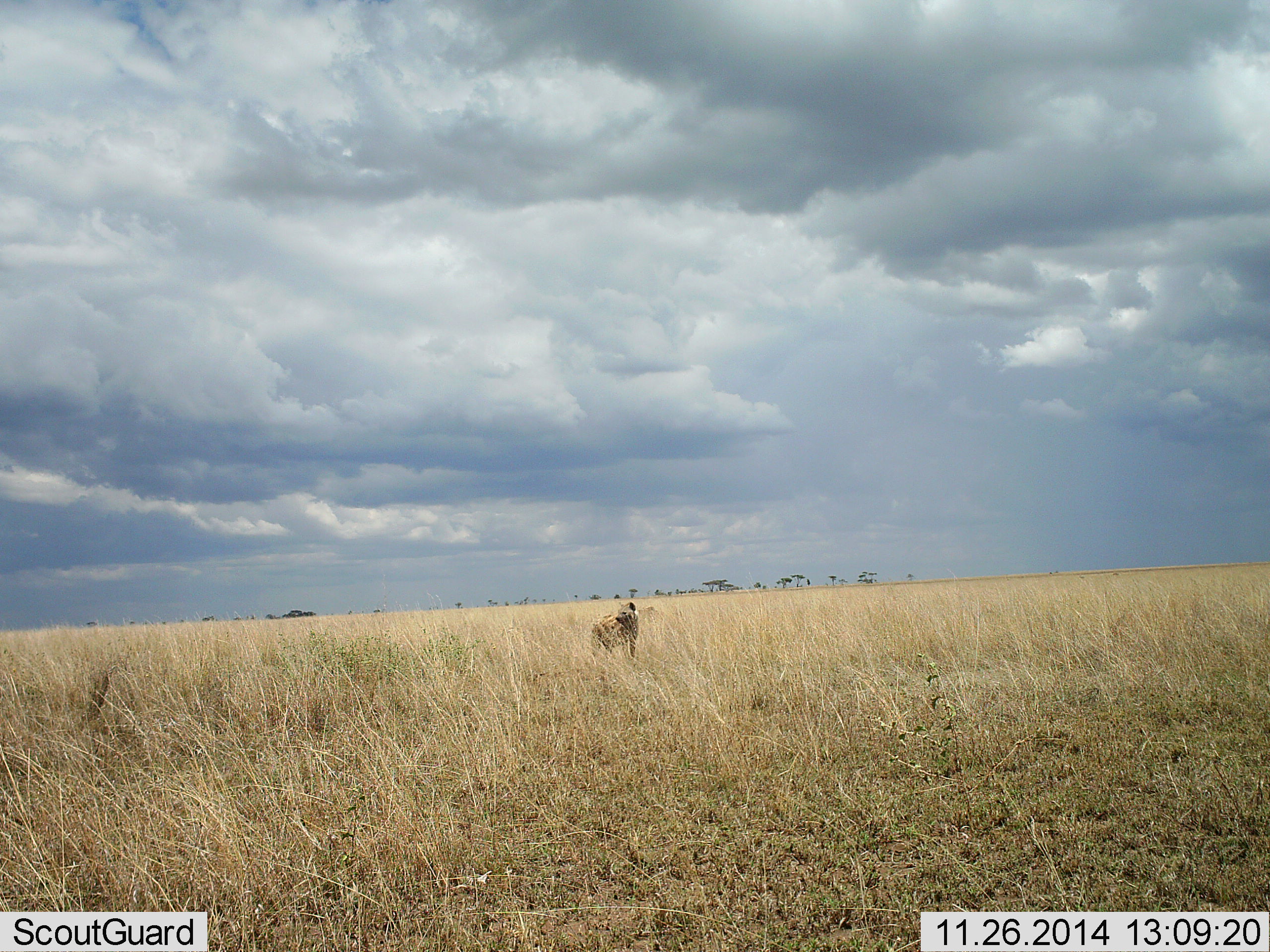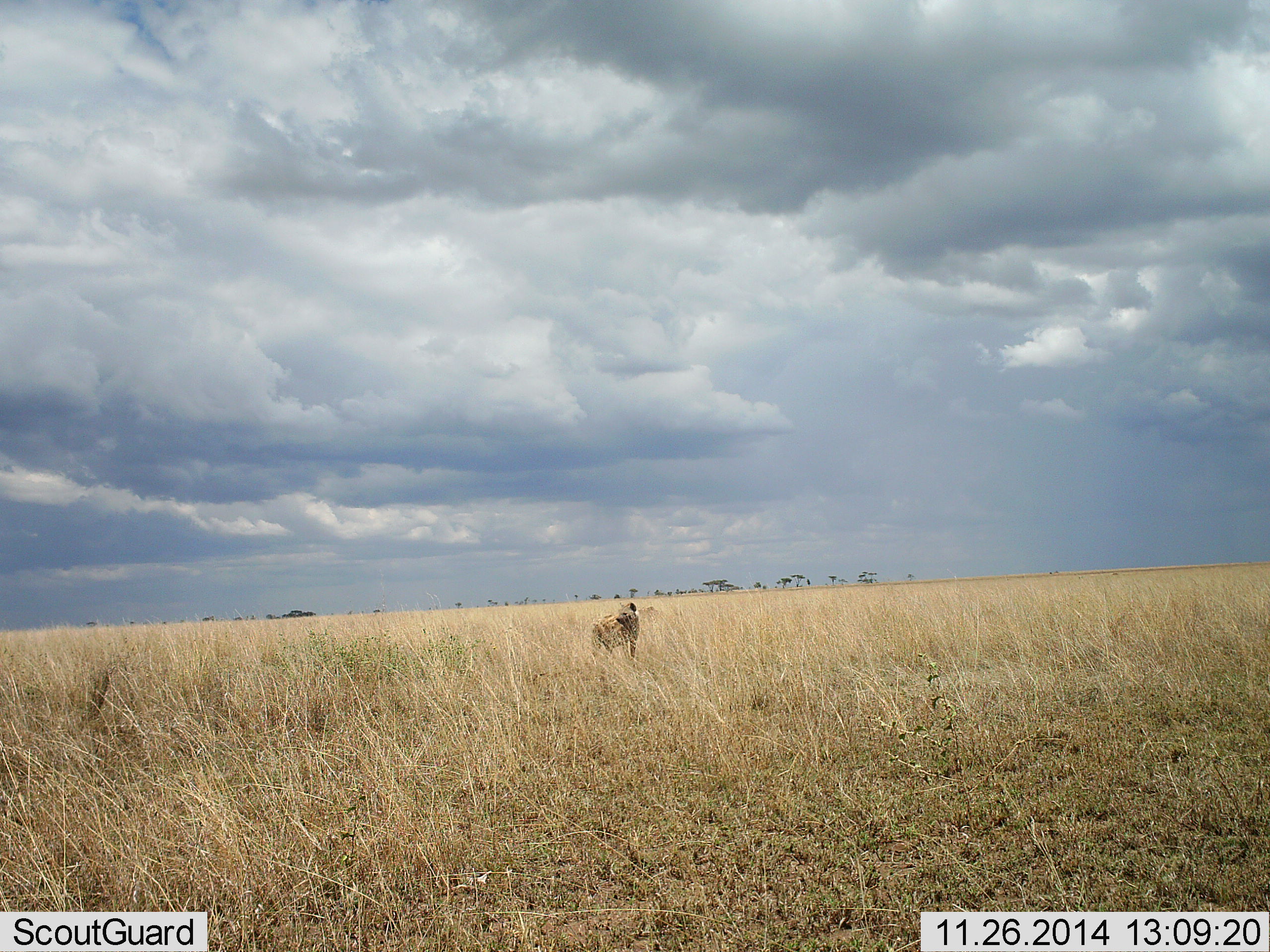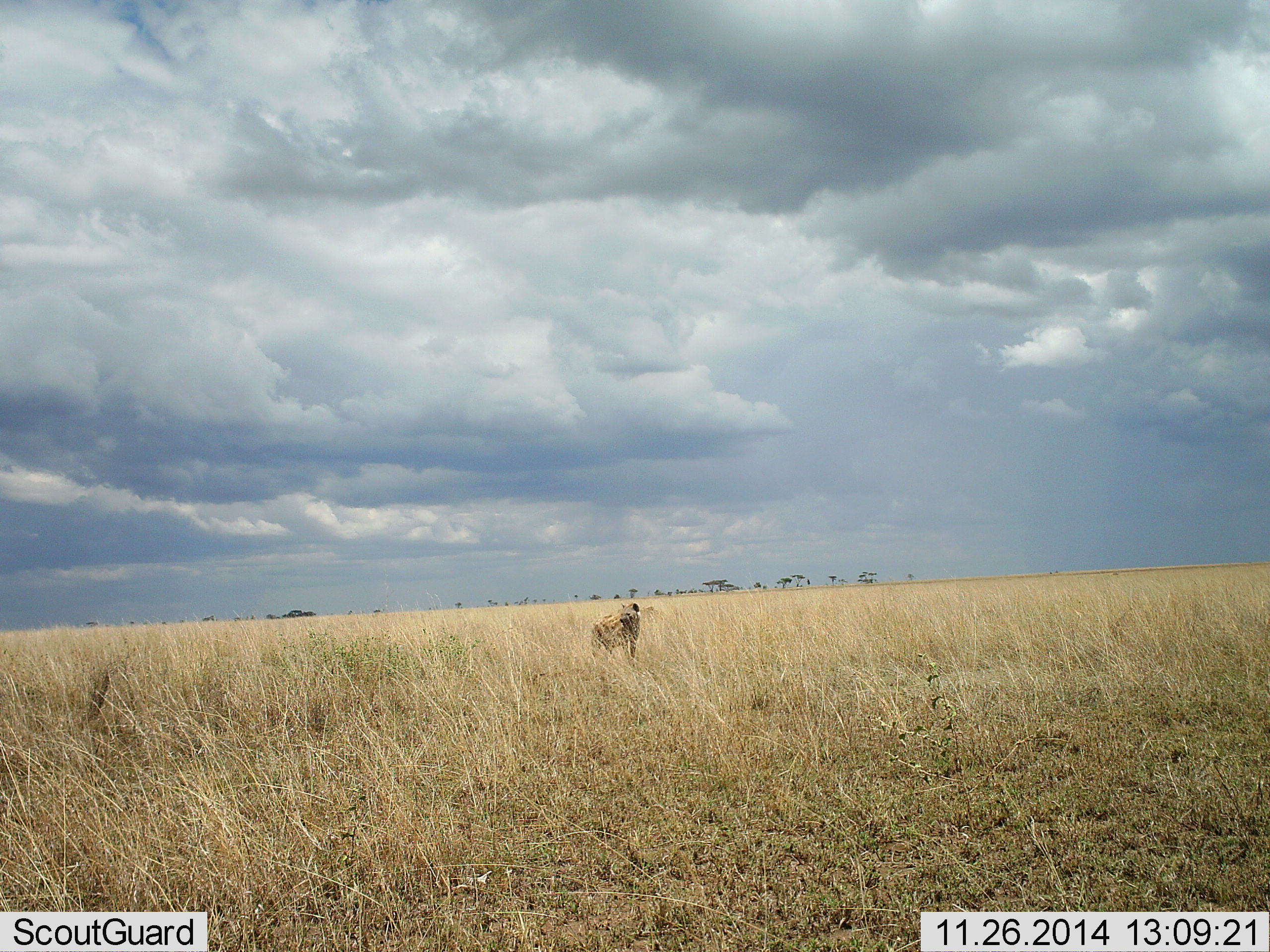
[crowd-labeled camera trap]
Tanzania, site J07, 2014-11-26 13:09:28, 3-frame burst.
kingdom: Animalia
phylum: Chordata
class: Mammalia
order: Carnivora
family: Hyaenidae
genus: Crocuta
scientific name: Crocuta crocuta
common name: spotted hyena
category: hyenaspotted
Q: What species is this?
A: Hyenaspotted (spotted hyena) (Crocuta crocuta).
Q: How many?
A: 1.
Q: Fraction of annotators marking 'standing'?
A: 100%.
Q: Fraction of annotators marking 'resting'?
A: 0%.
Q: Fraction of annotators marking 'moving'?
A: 0%.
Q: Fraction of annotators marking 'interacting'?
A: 0%.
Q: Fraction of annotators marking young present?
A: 0%.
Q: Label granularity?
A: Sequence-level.